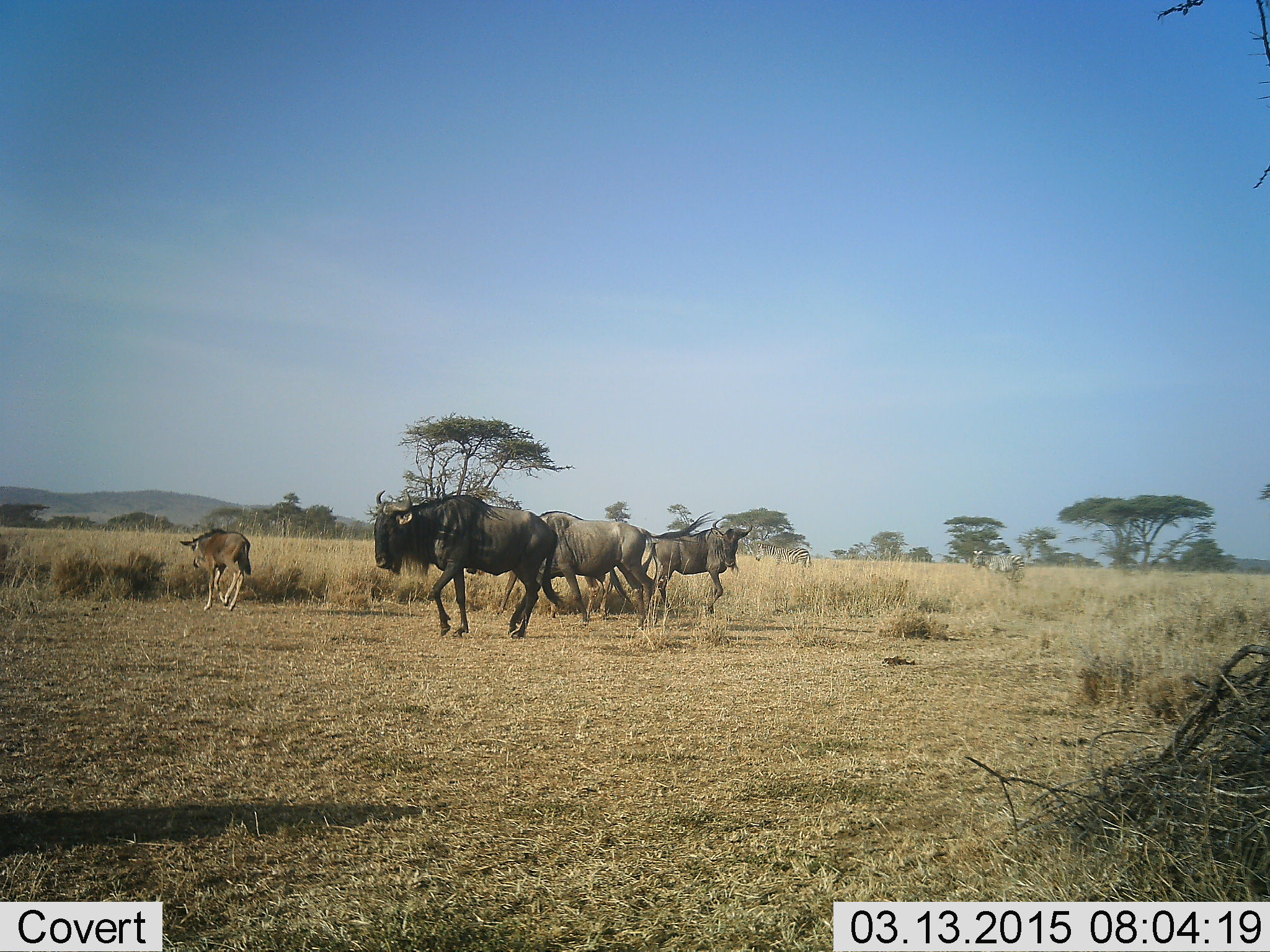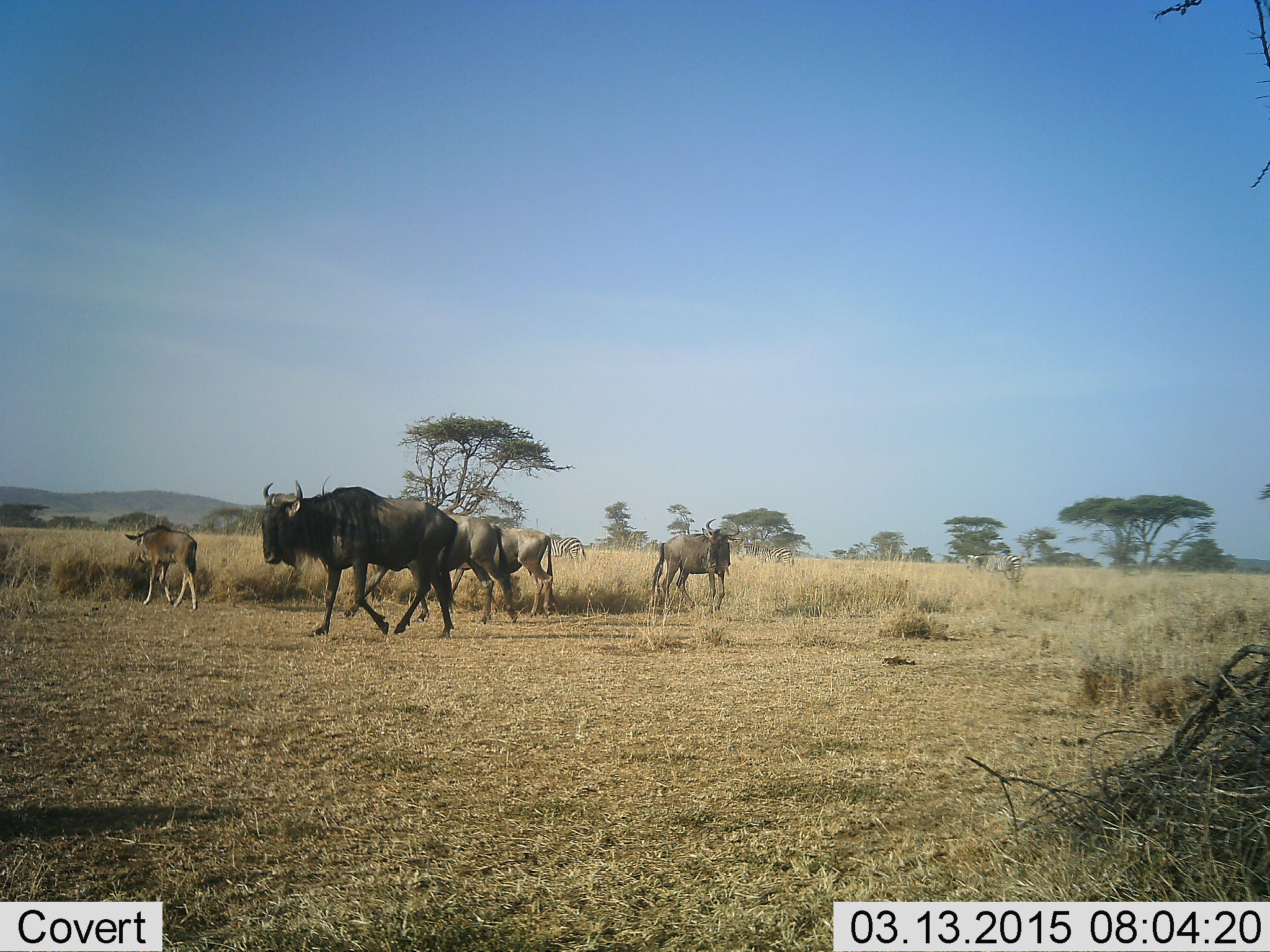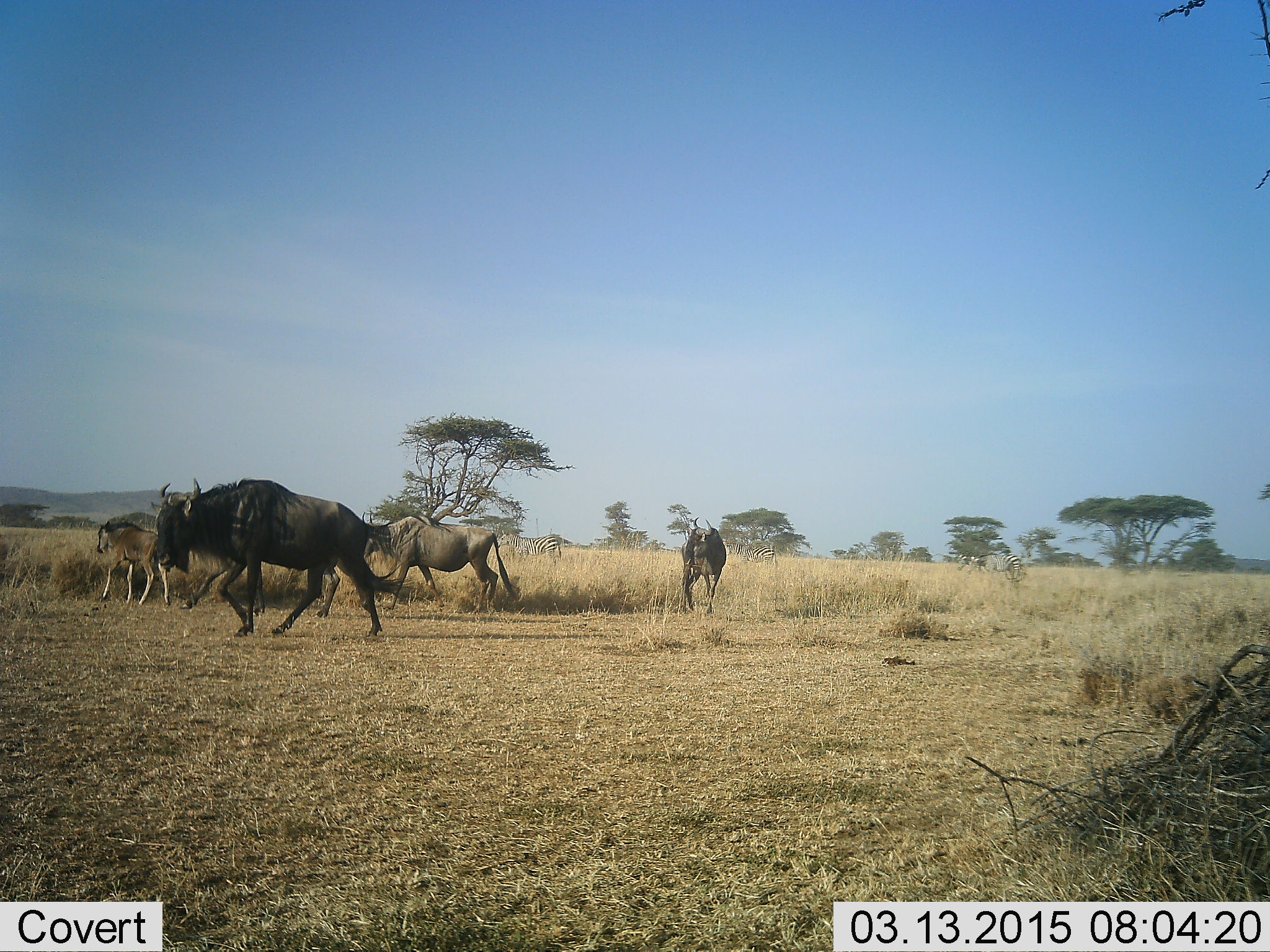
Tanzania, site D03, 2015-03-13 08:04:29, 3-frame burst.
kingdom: Animalia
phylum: Chordata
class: Mammalia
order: Artiodactyla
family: Bovidae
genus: Connochaetes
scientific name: Connochaetes taurinus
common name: blue wildebeest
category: wildebeest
Wildebeest (blue wildebeest) (Connochaetes taurinus), count 5. Behavior (volunteer vote fractions): standing 19%, resting 0%, moving 100%, interacting 0%. Young present (vote fraction): 75%. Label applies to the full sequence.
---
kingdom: Animalia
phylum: Chordata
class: Mammalia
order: Perissodactyla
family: Equidae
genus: Equus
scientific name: Equus quagga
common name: plains zebra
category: zebra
Zebra (plains zebra) (Equus quagga), count 3. Behavior (volunteer vote fractions): standing 80%, resting 0%, moving 40%, interacting 0%. Young present (vote fraction): 0%. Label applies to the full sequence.